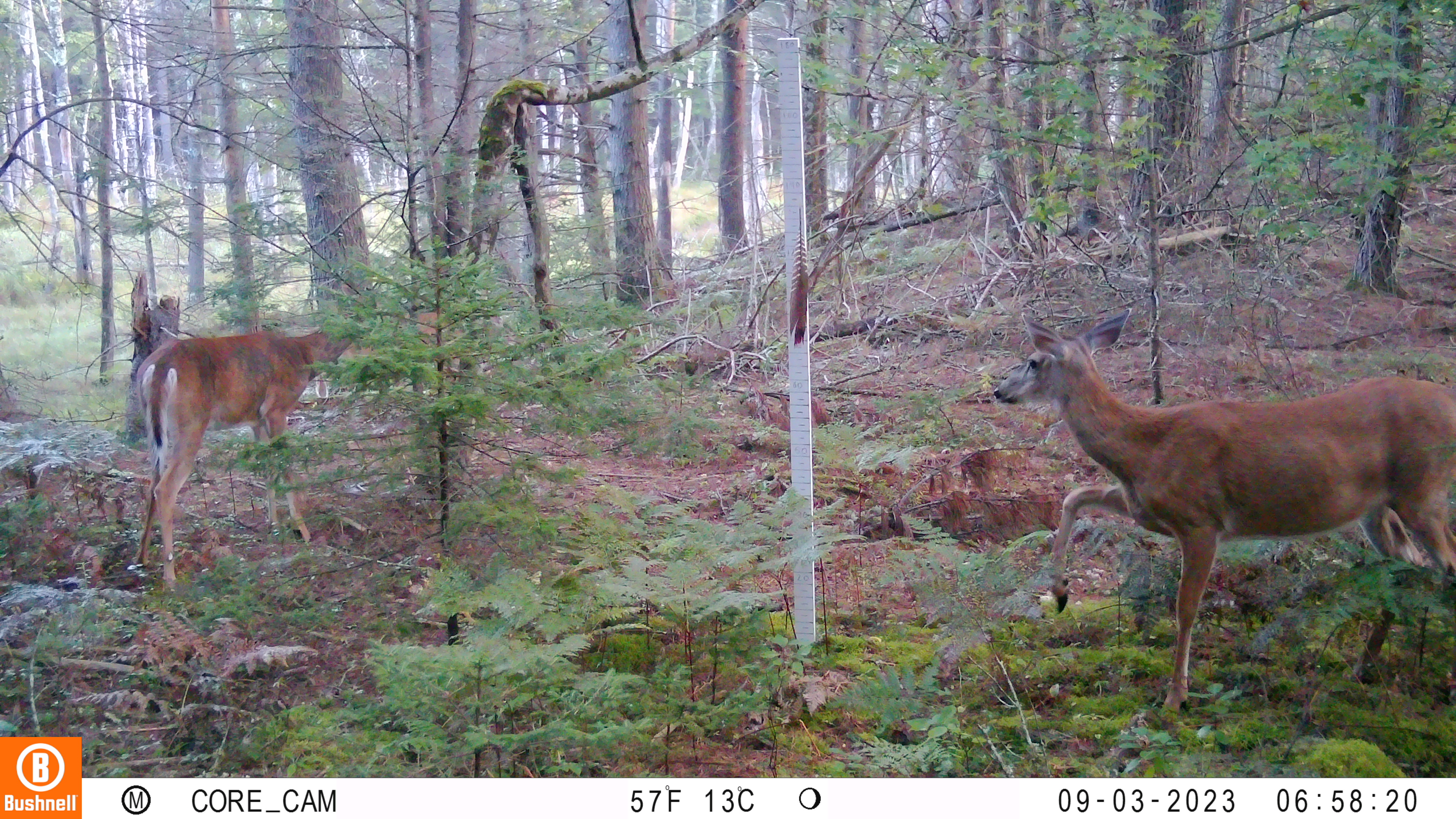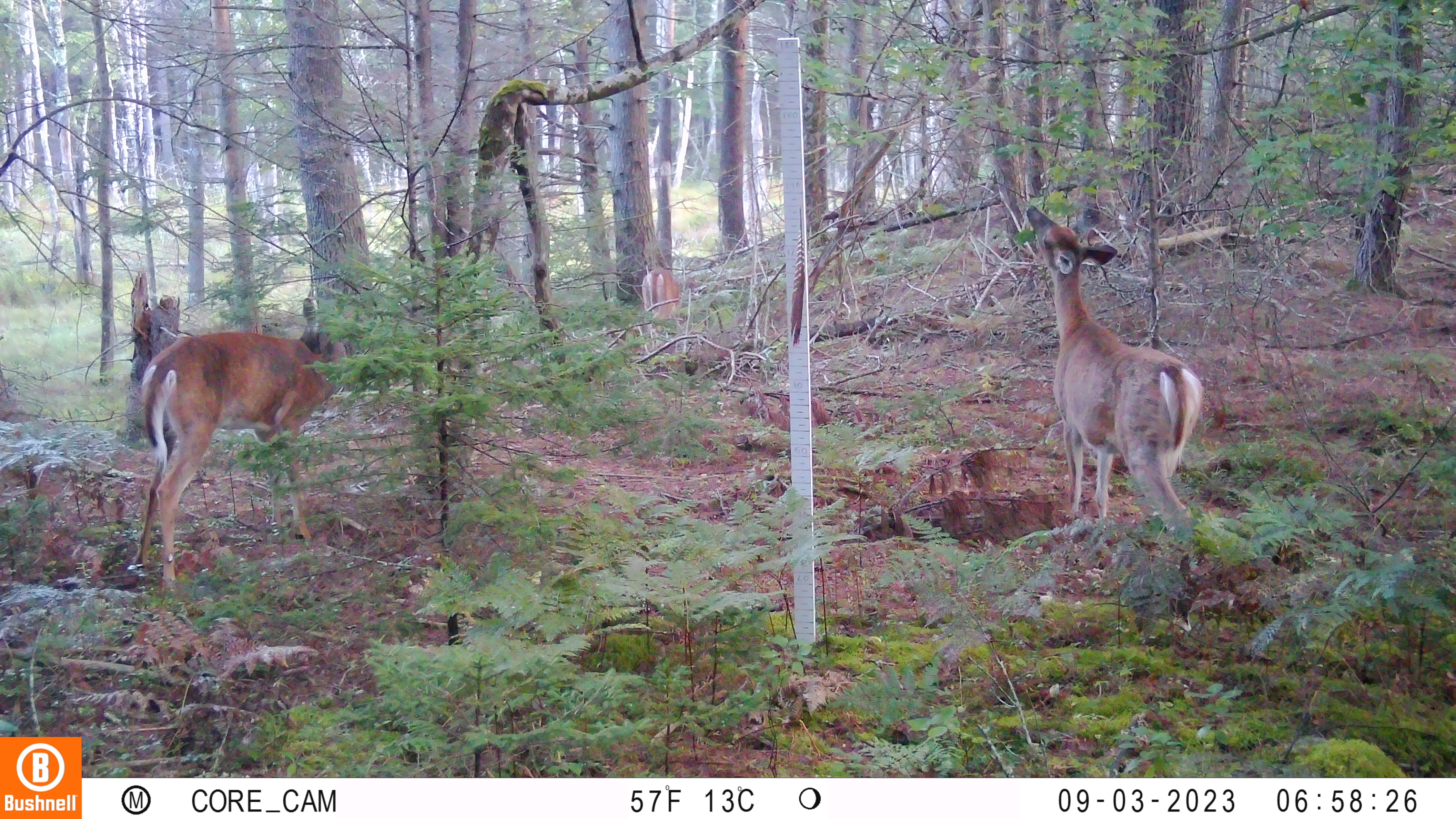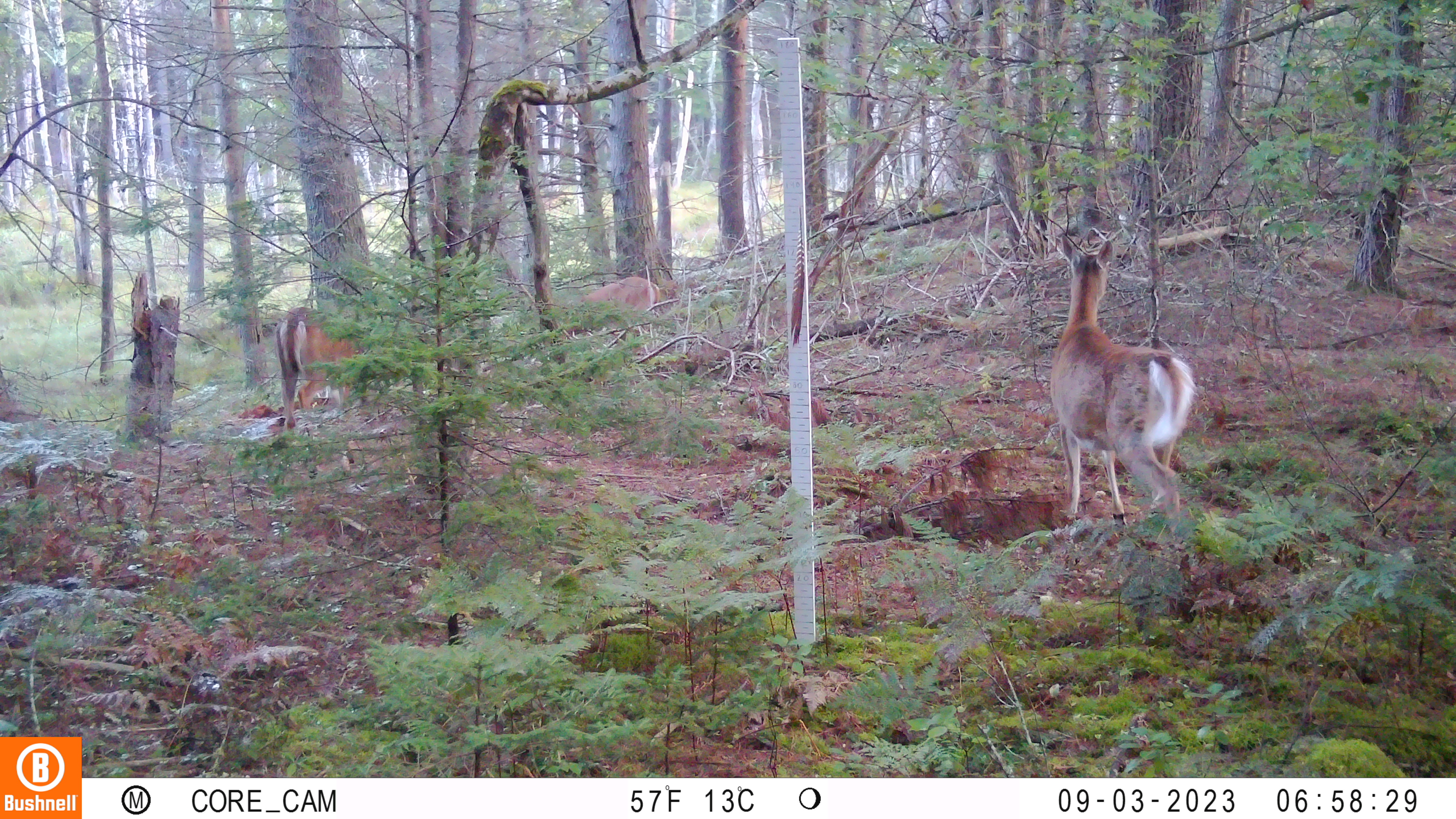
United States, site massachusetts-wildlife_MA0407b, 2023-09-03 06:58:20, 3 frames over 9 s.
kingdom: Animalia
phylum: Chordata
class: Mammalia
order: Artiodactyla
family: Cervidae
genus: Odocoileus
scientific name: Odocoileus virginianus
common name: white-tailed deer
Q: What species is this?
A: White-tailed deer (Odocoileus virginianus).